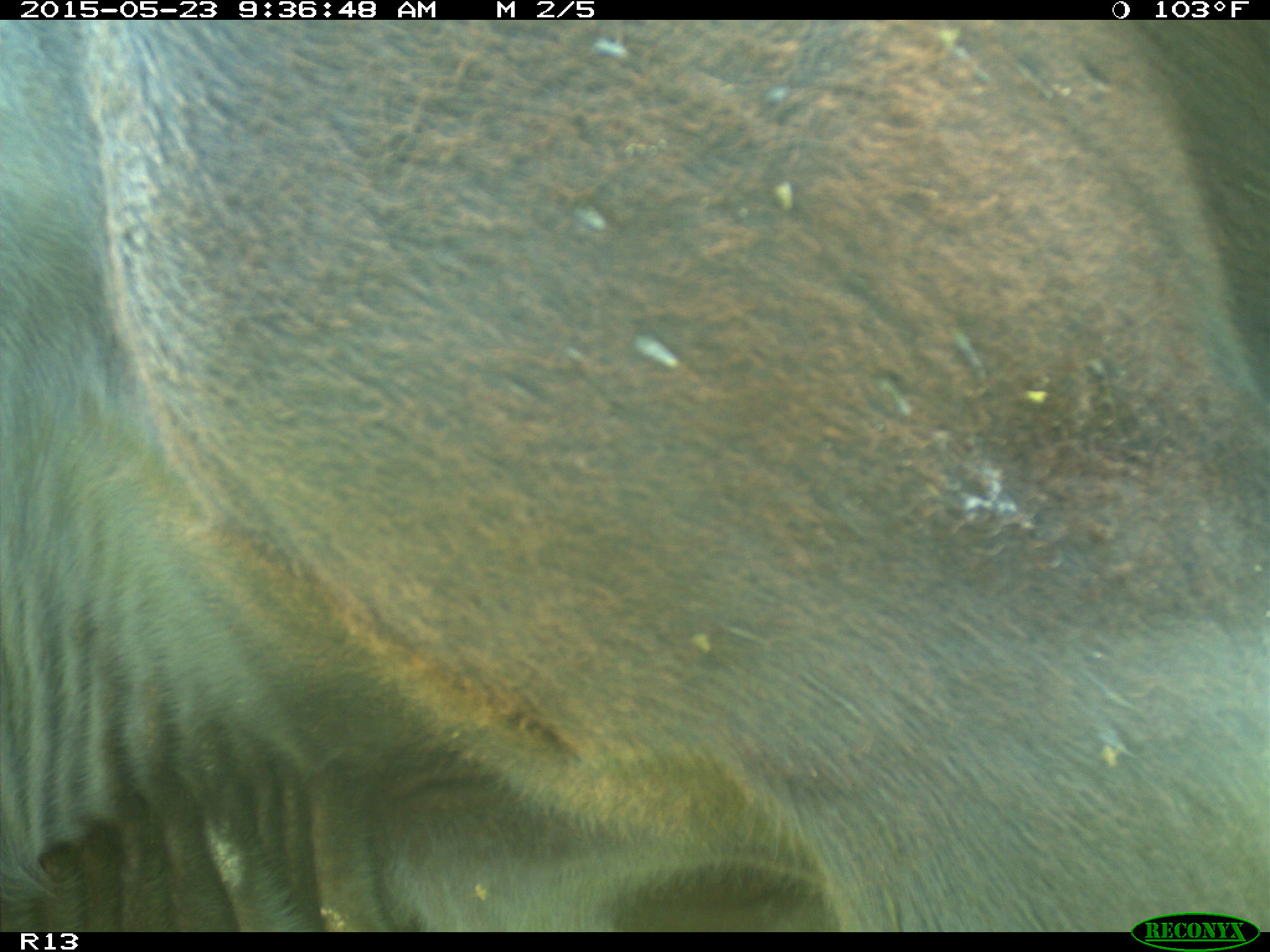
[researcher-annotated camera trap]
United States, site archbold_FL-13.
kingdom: Animalia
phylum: Chordata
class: Mammalia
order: Artiodactyla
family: Bovidae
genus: Bos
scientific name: Bos taurus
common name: domestic cow